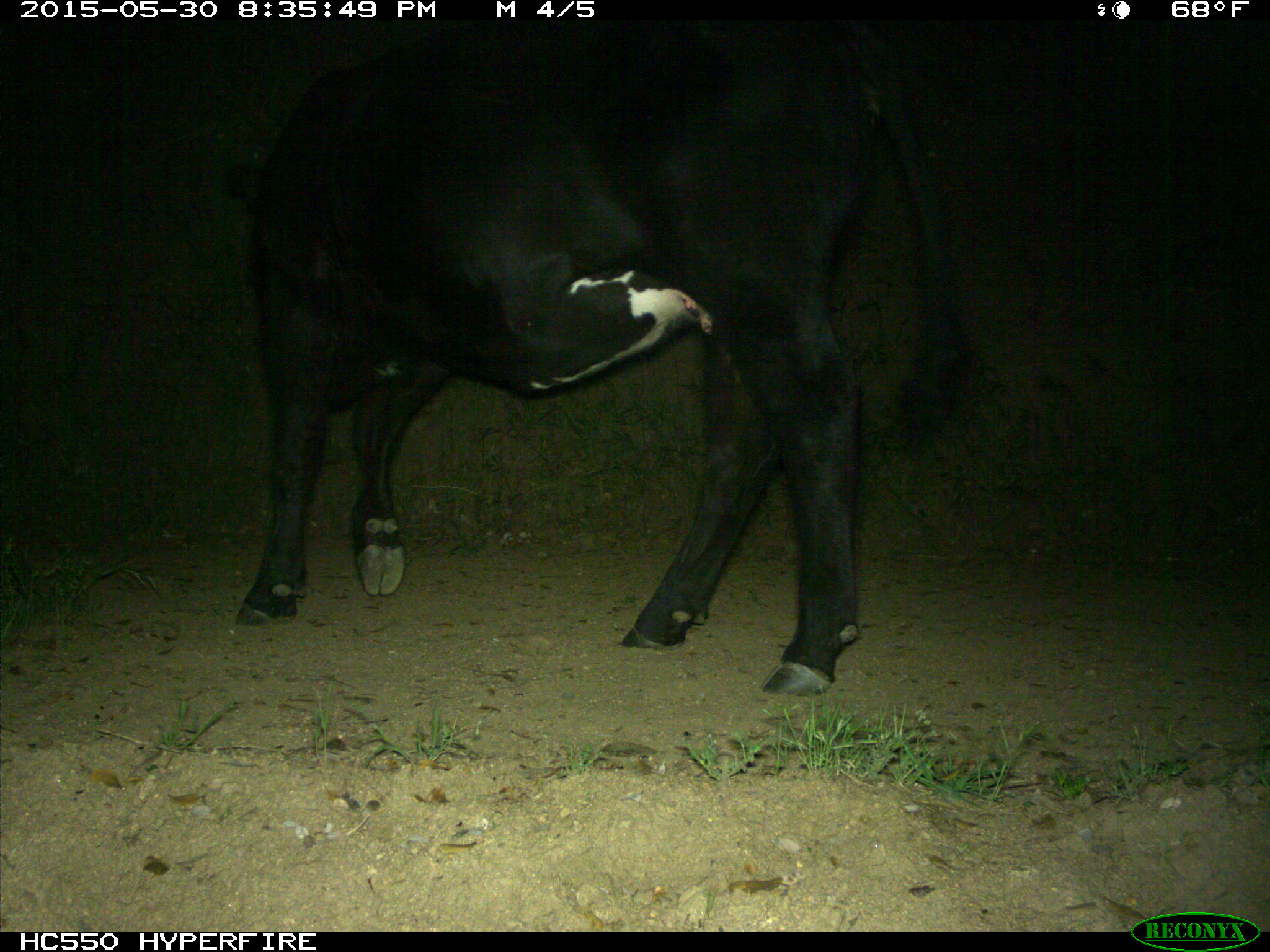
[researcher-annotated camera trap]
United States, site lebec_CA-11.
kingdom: Animalia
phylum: Chordata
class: Mammalia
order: Artiodactyla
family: Bovidae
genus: Bos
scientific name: Bos taurus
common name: domestic cow